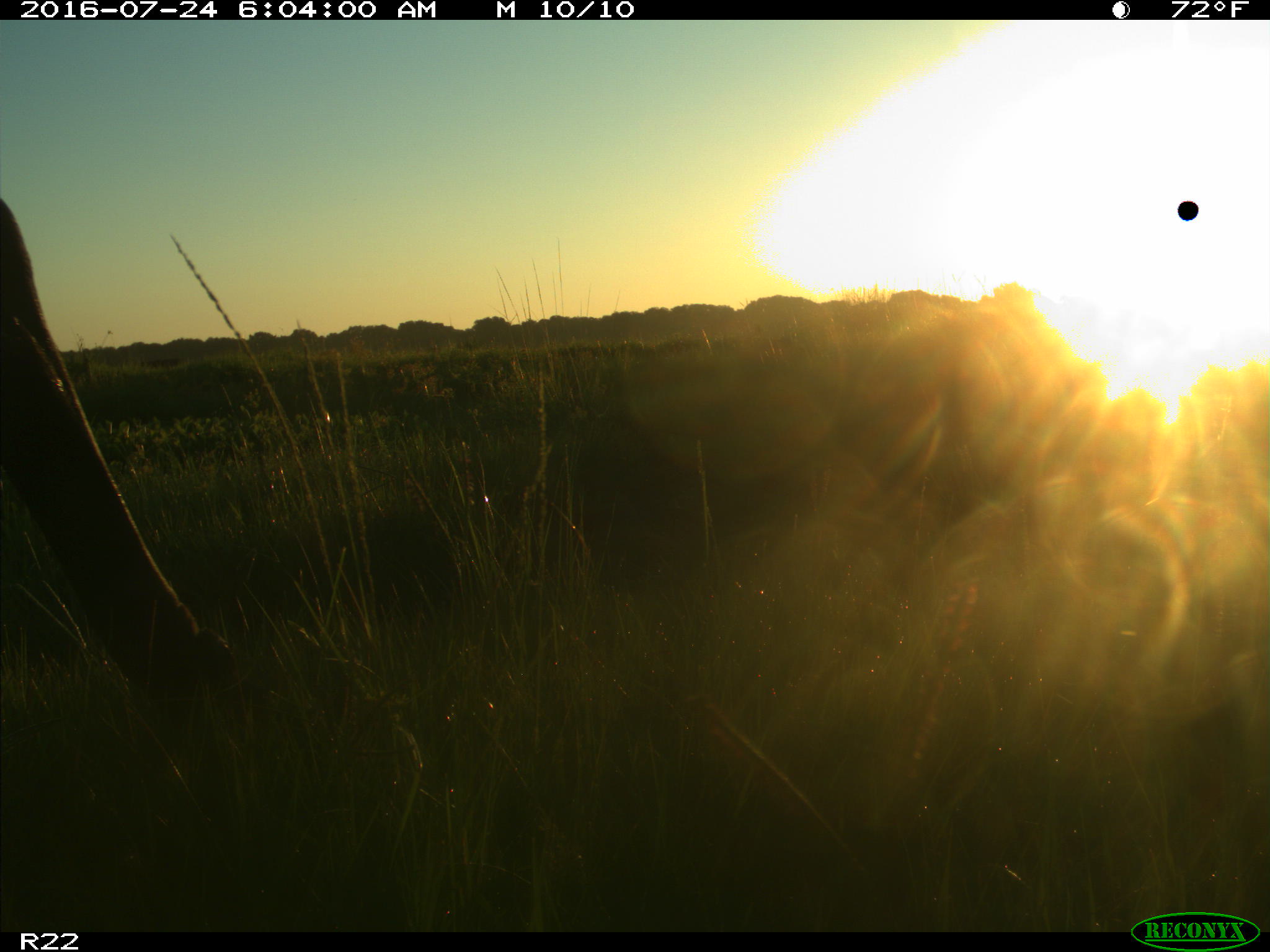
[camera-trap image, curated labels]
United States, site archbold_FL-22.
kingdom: Animalia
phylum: Chordata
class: Mammalia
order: Artiodactyla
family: Bovidae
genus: Bos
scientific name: Bos taurus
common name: domestic cow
Bos taurus (domestic cow).